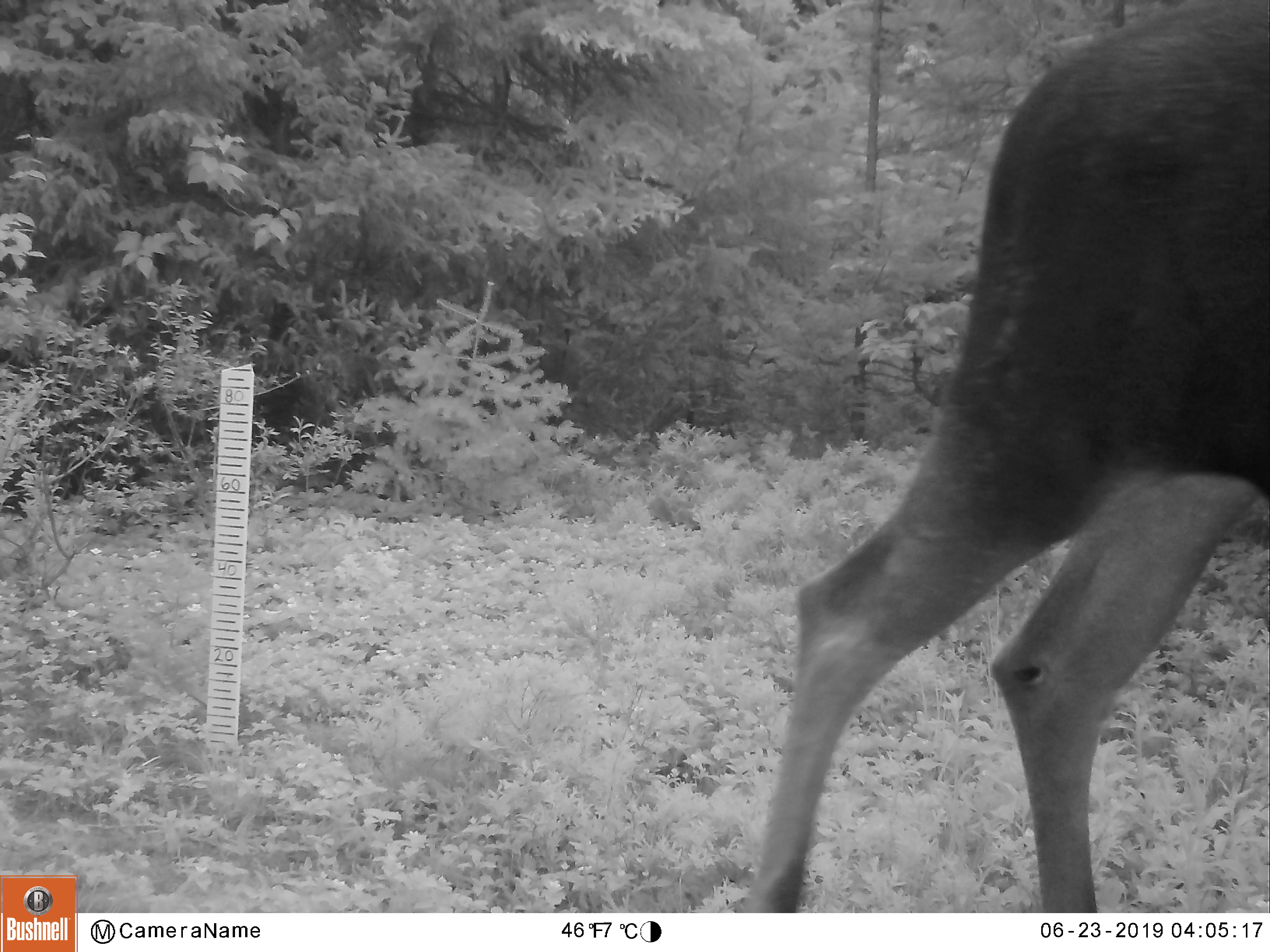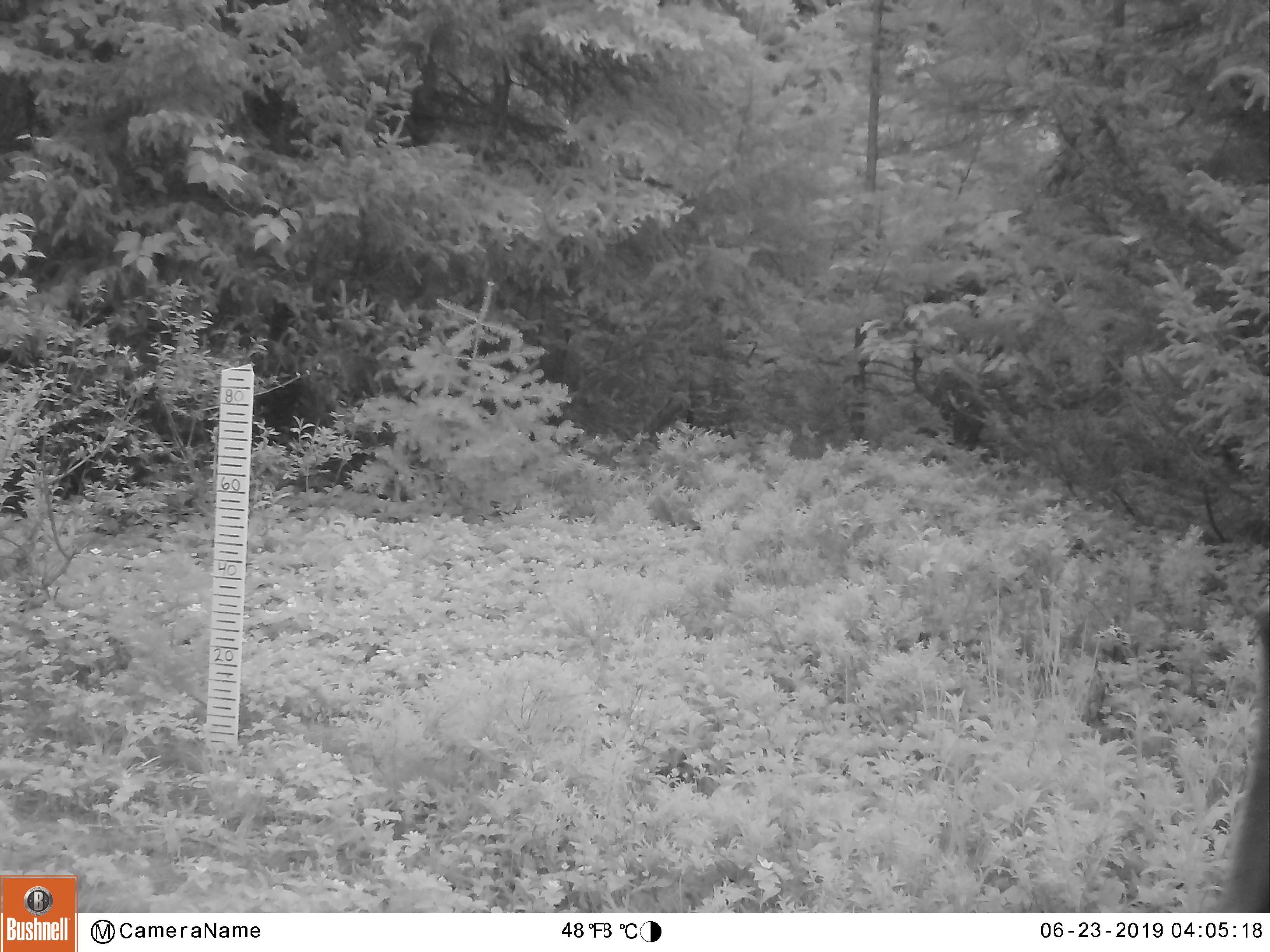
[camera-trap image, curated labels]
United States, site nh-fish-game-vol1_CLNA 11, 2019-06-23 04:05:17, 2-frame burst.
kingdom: Animalia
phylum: Chordata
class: Mammalia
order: Artiodactyla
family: Cervidae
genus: Alces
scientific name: Alces alces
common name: moose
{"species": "moose (Alces alces)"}